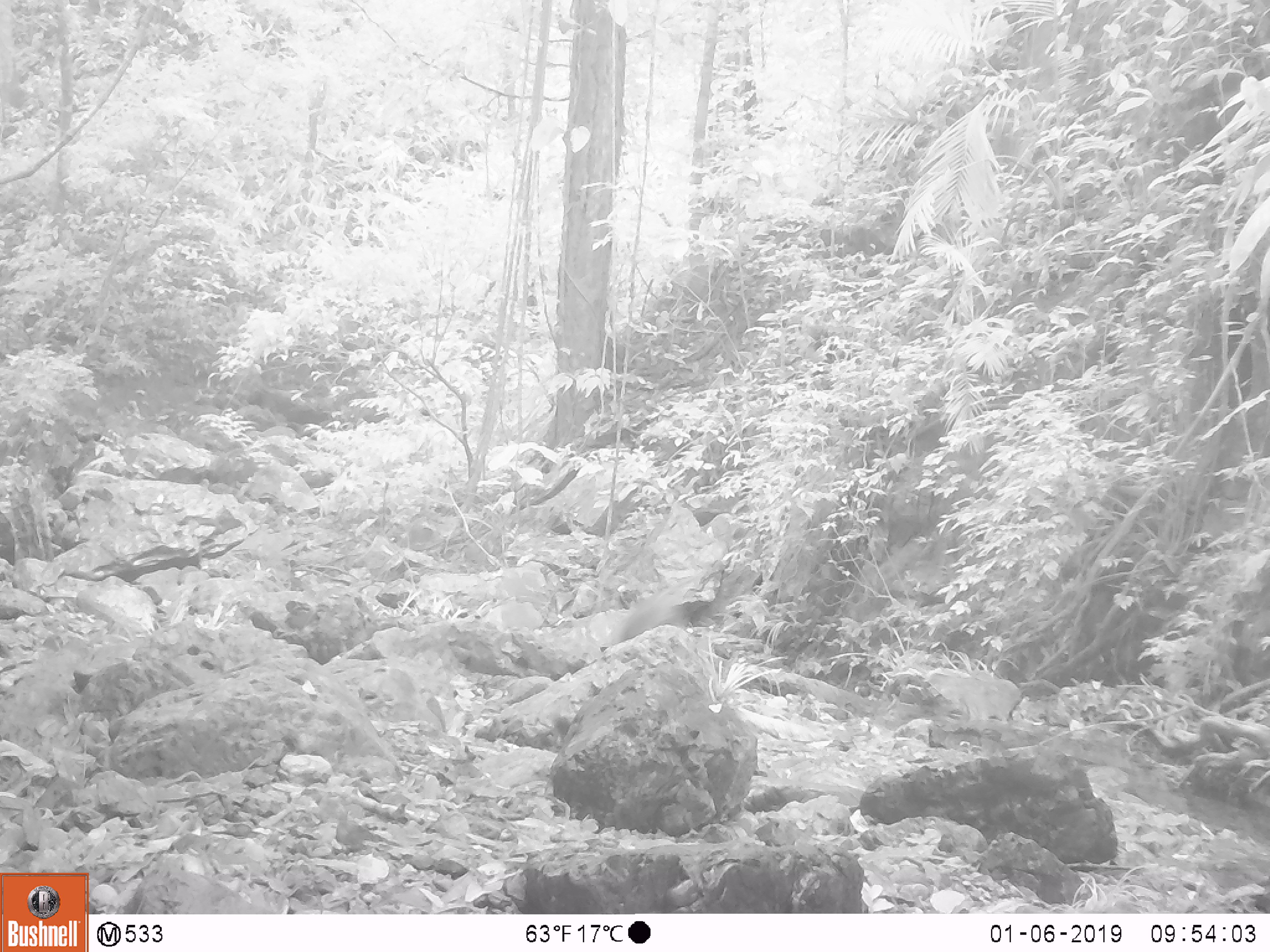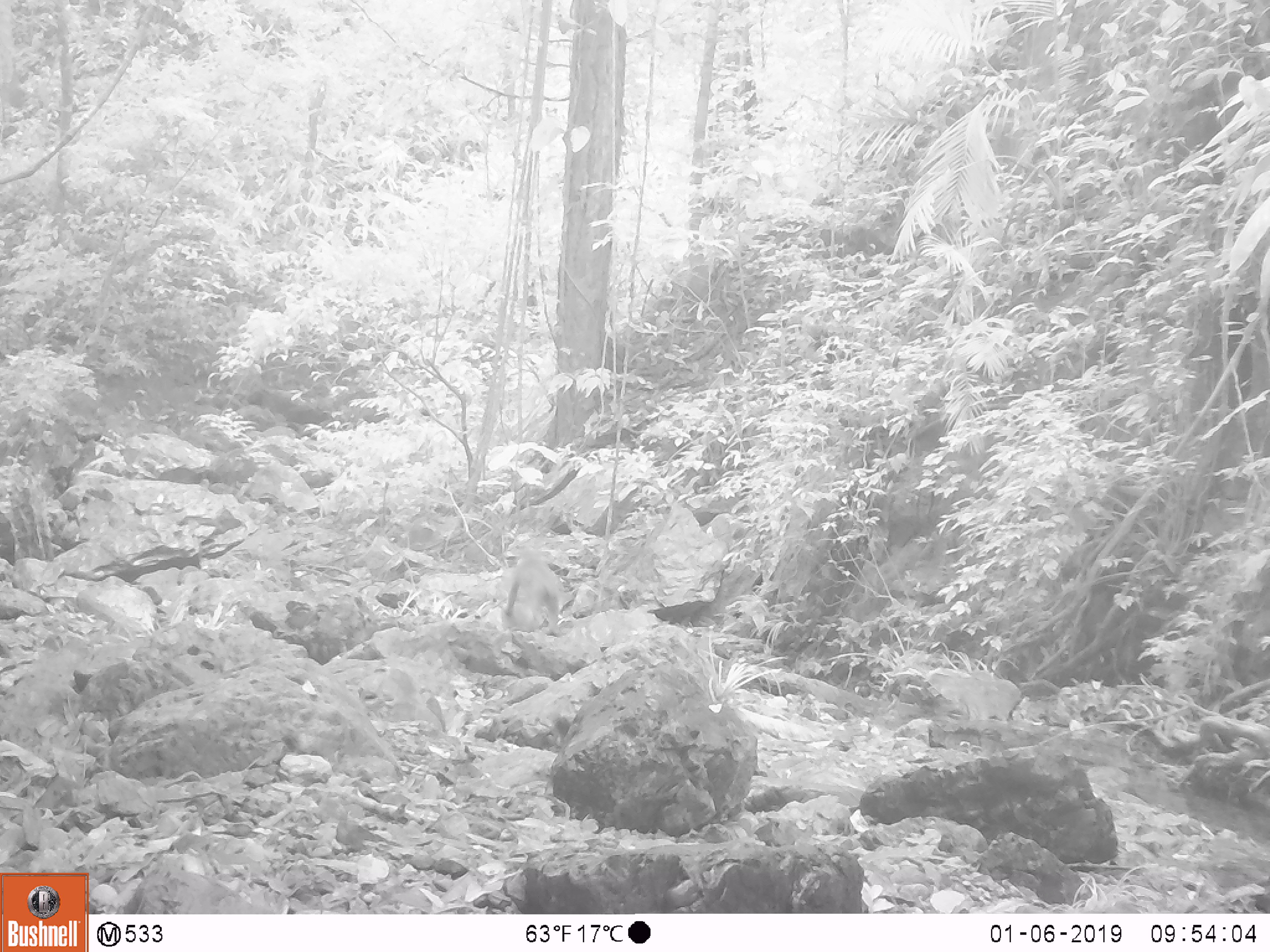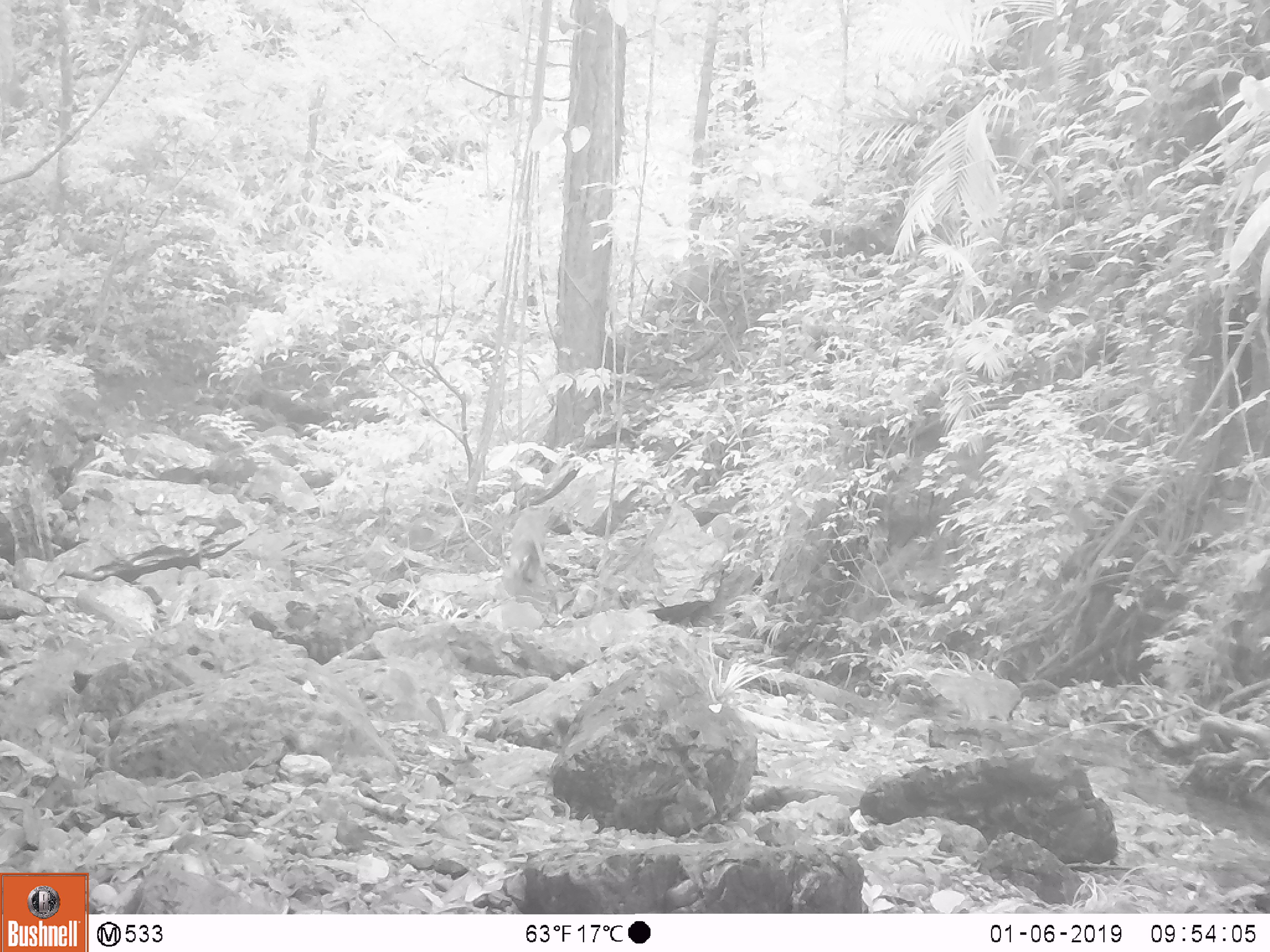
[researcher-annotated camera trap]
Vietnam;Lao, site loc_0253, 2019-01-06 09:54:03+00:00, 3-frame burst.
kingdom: Animalia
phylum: Chordata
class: Mammalia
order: Primates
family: Cercopithecidae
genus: Macaca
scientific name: Macaca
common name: macaques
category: assam or rhesus macaque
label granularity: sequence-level